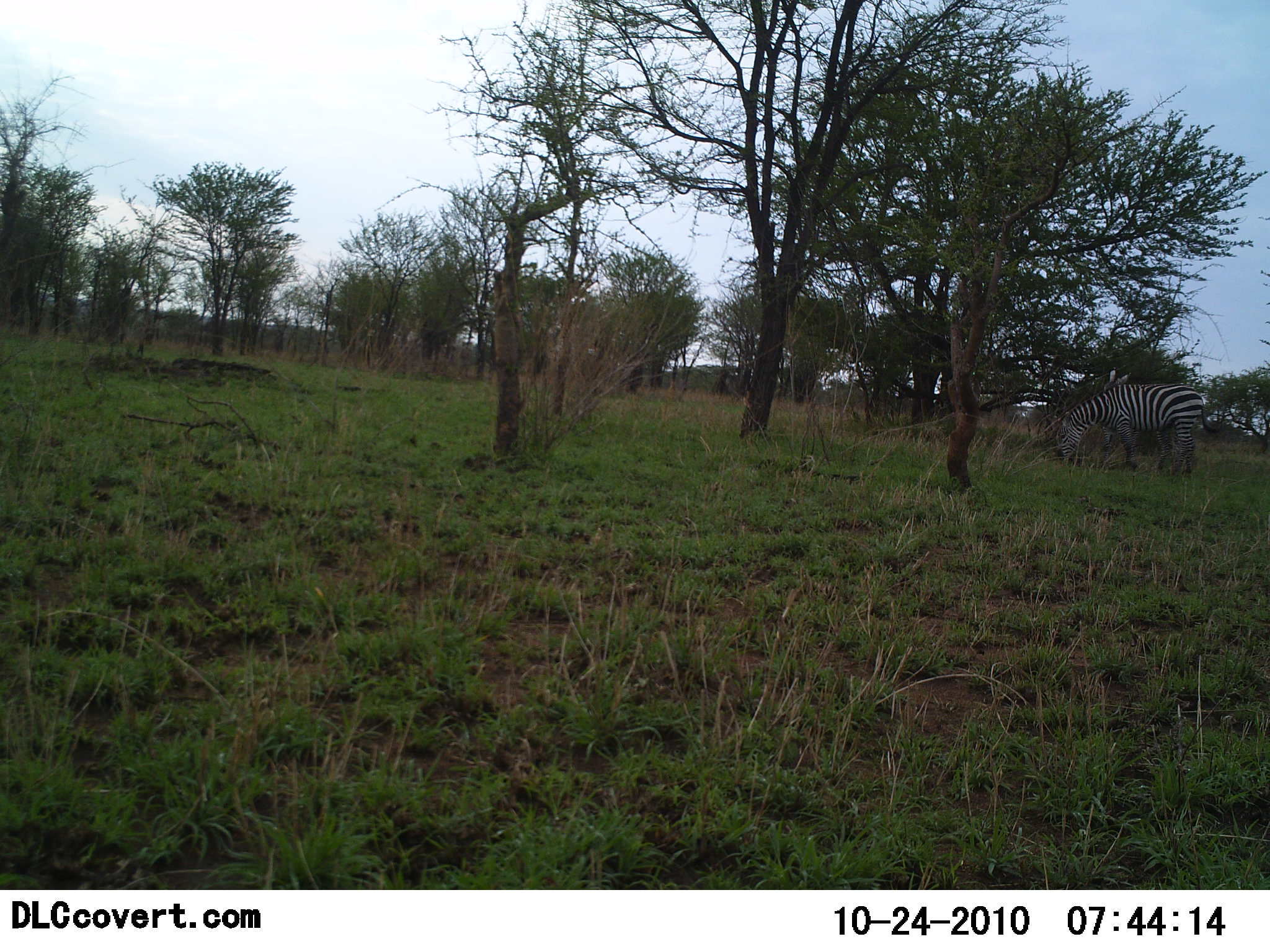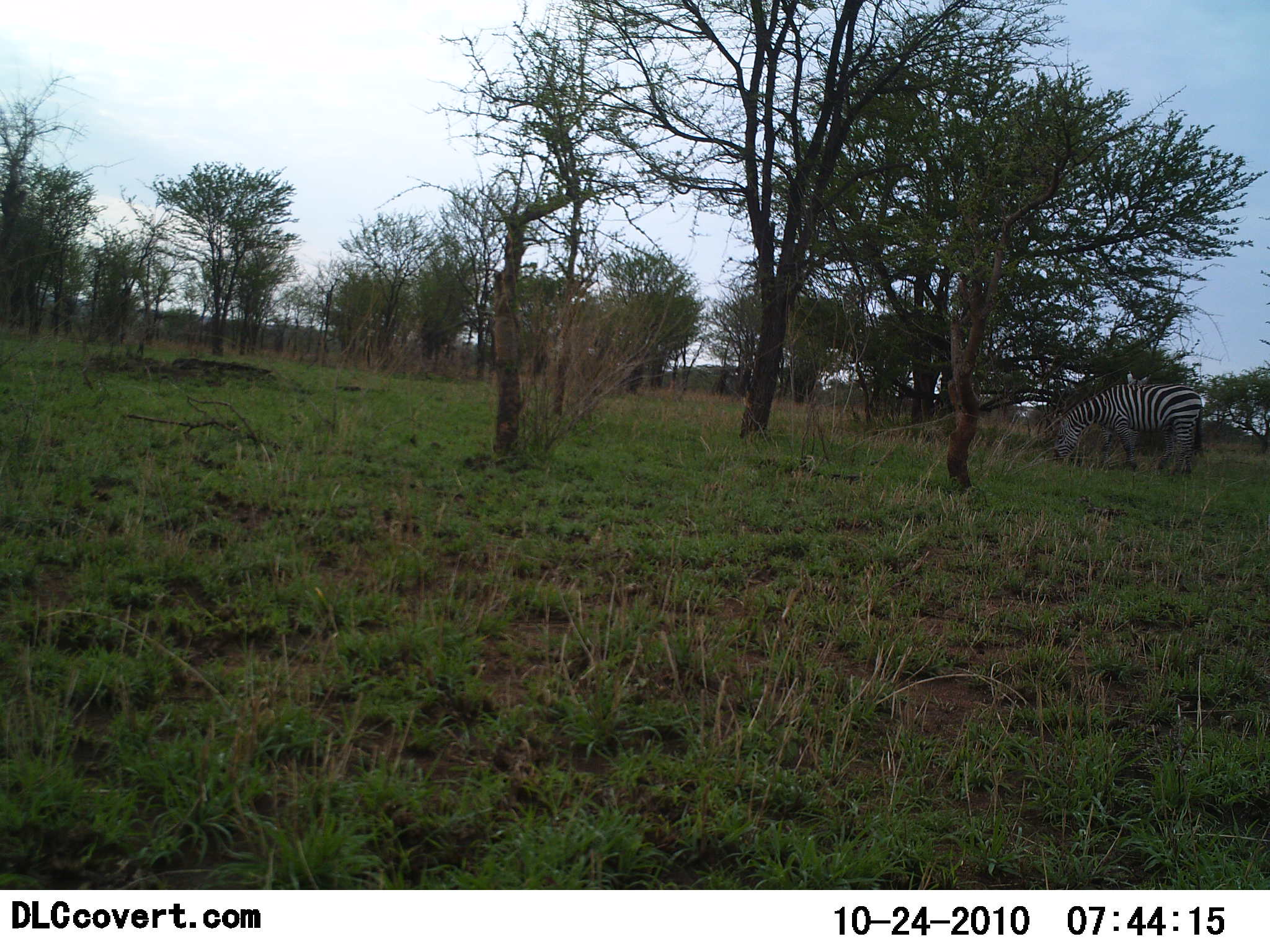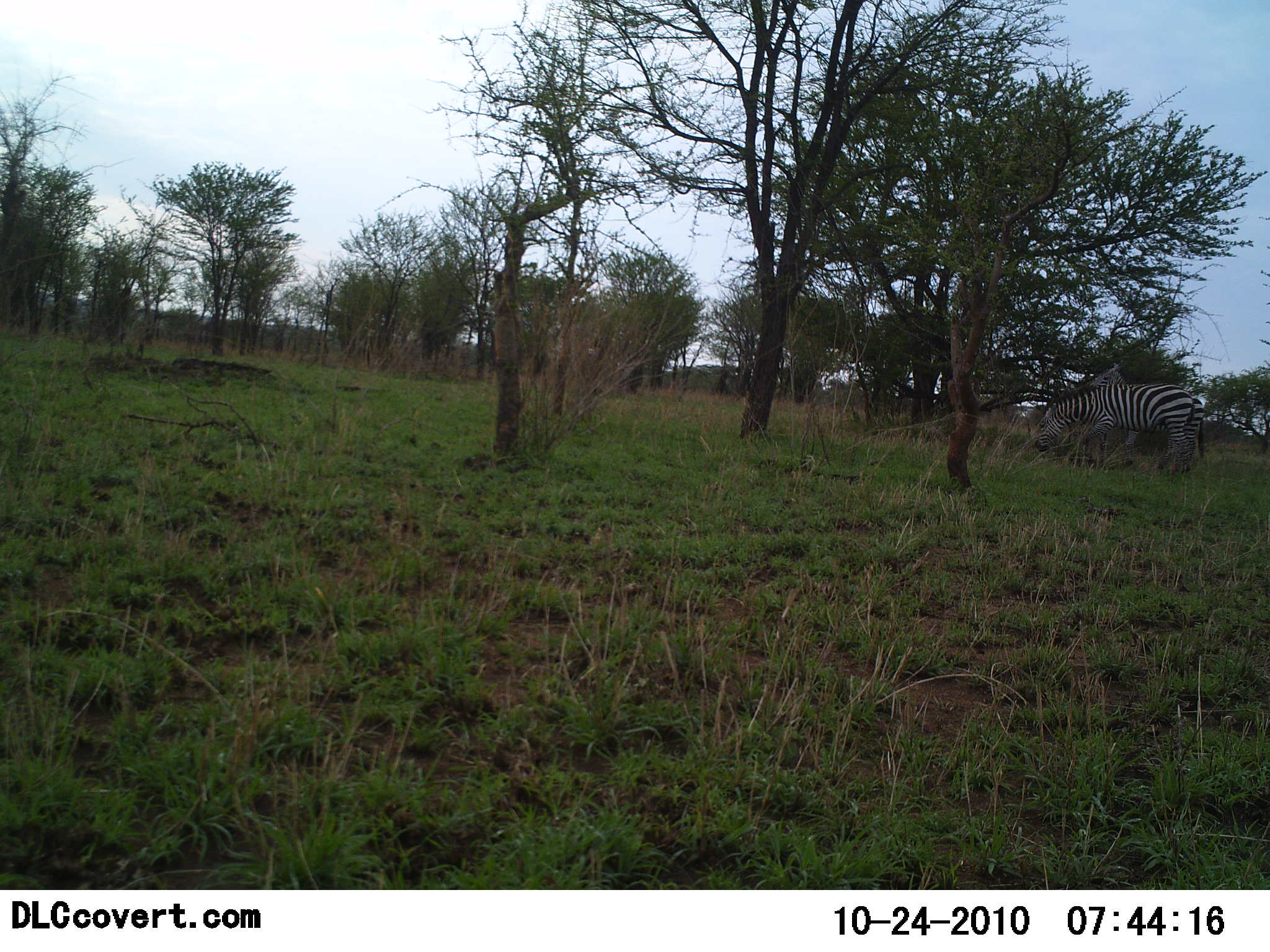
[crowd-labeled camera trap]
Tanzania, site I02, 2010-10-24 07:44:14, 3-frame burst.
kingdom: Animalia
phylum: Chordata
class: Mammalia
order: Perissodactyla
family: Equidae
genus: Equus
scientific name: Equus quagga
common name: plains zebra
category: zebra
Zebra (plains zebra) (Equus quagga), count 2. Behavior (volunteer vote fractions): standing 78%, resting 0%, moving 11%, interacting 11%. Young present (vote fraction): 6%. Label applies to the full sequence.